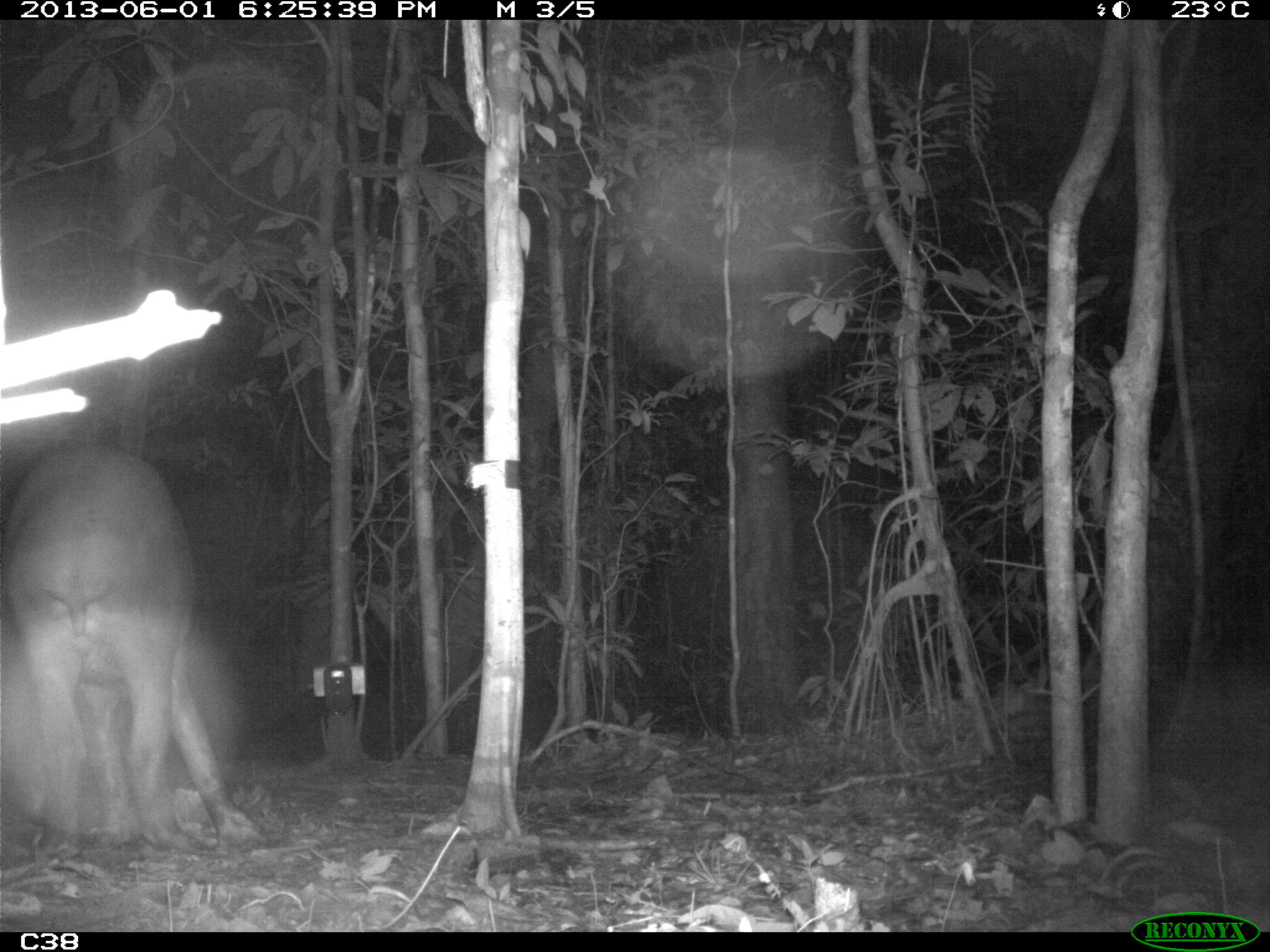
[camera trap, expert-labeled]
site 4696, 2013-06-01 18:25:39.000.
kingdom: Animalia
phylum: Chordata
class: Mammalia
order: Perissodactyla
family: Tapiridae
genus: Tapirus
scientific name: Tapirus terrestris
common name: south american tapir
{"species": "Tapirus terrestris (south american tapir)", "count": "1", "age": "adult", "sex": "male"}